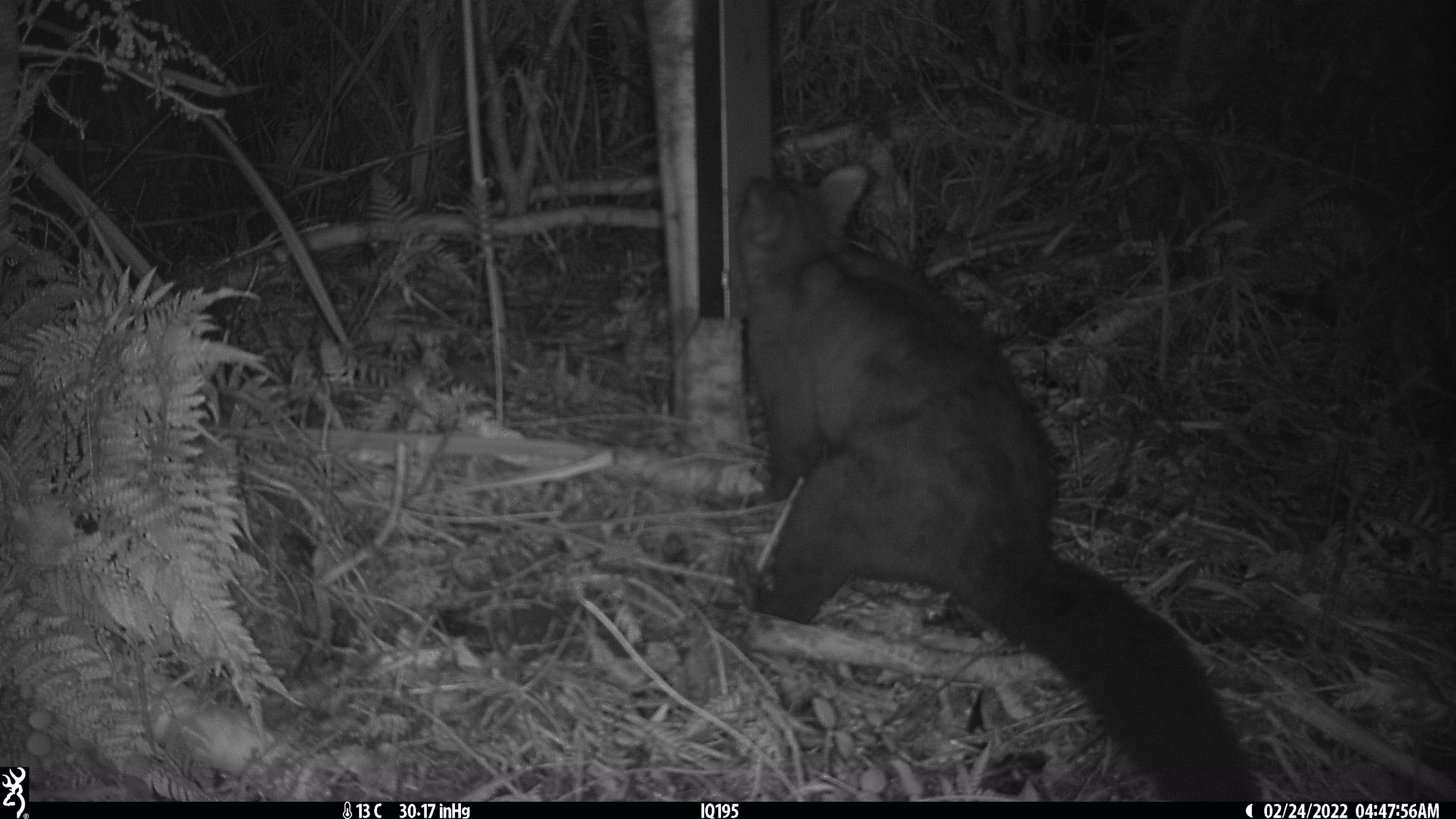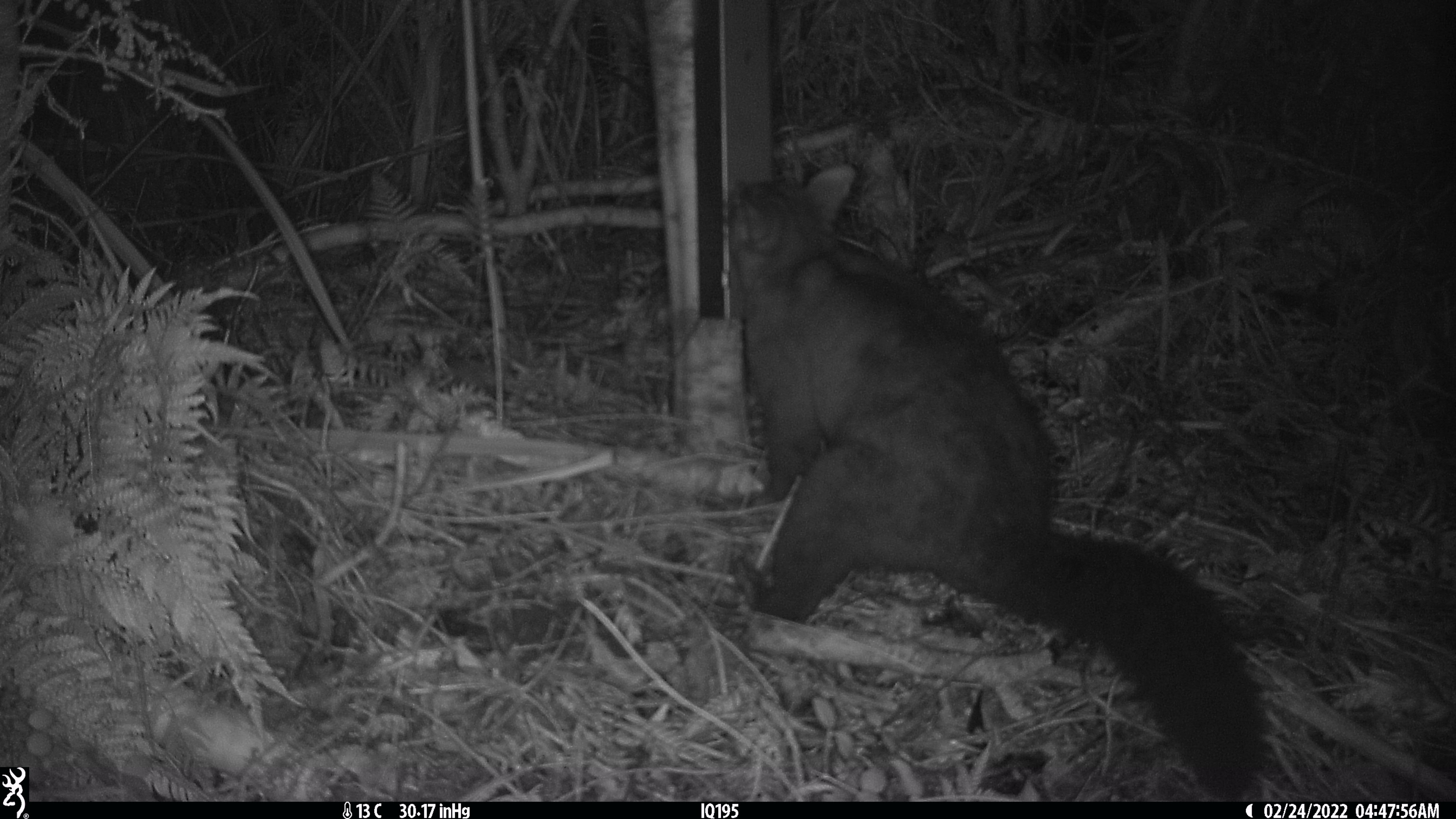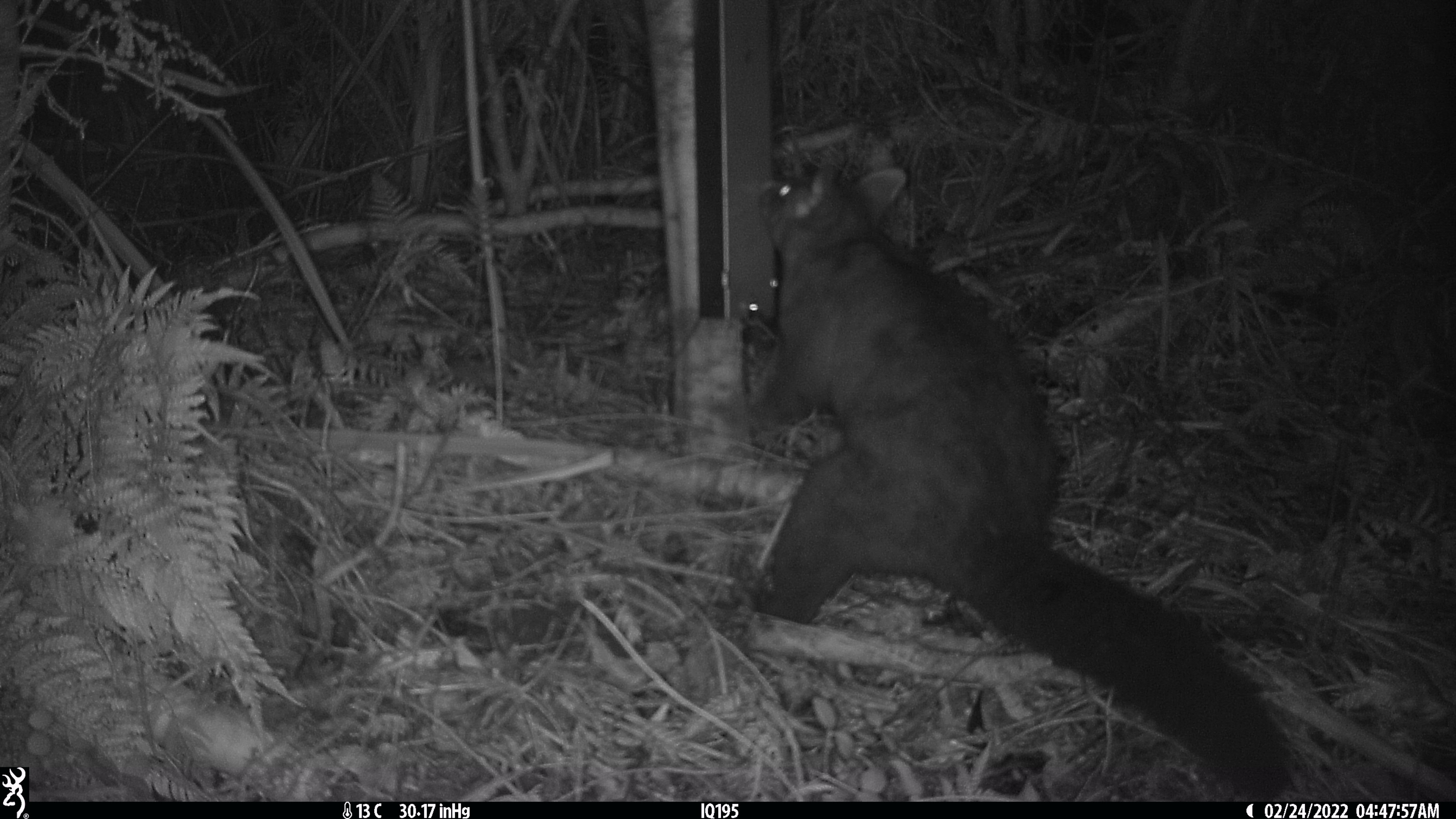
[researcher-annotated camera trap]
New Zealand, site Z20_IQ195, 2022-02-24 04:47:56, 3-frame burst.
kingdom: Animalia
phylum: Chordata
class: Mammalia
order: Diprotodontia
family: Phalangeridae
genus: Trichosurus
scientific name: Trichosurus vulpecula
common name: common brushtail possum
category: possum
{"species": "possum (common brushtail possum) (Trichosurus vulpecula)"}